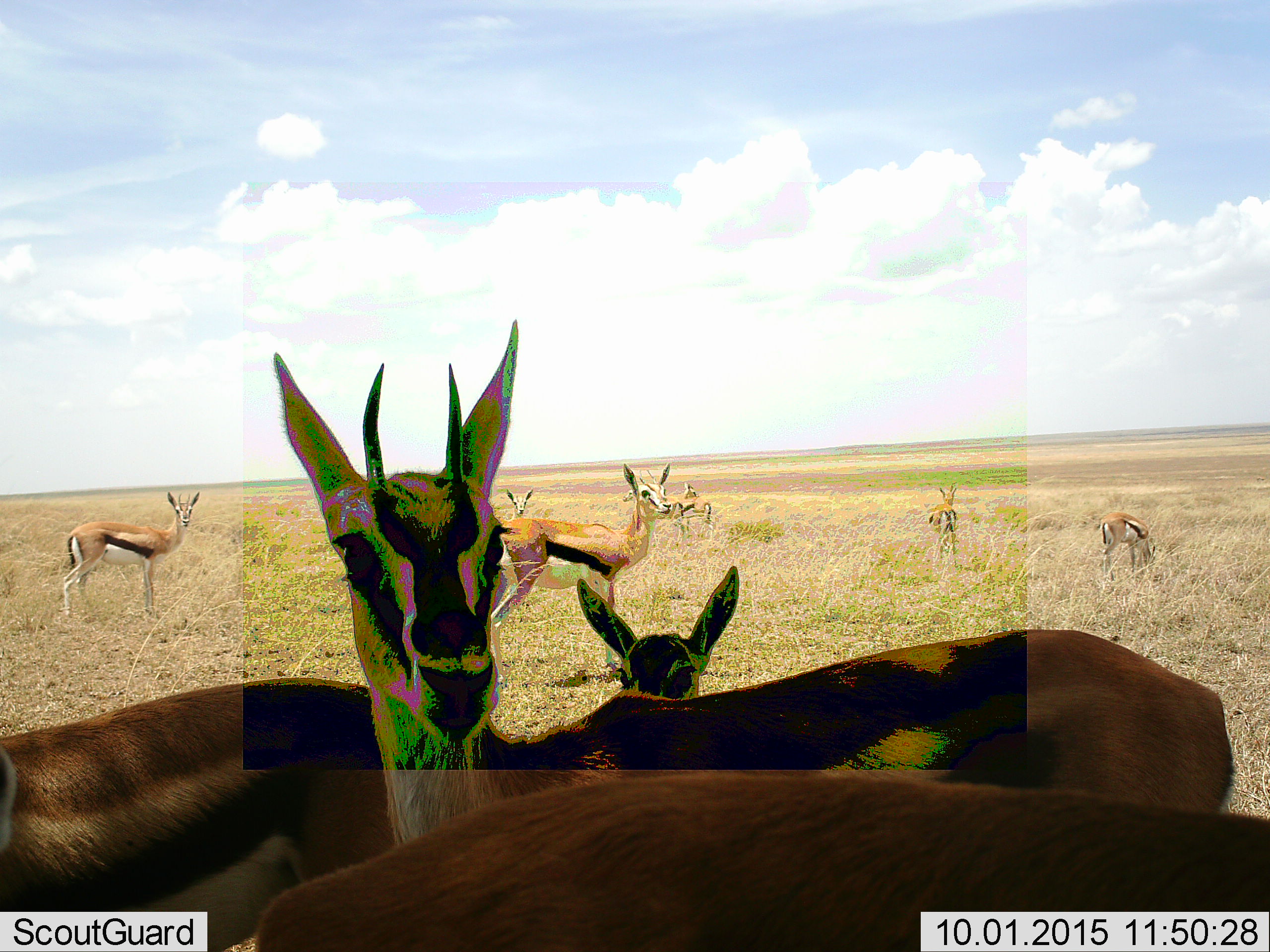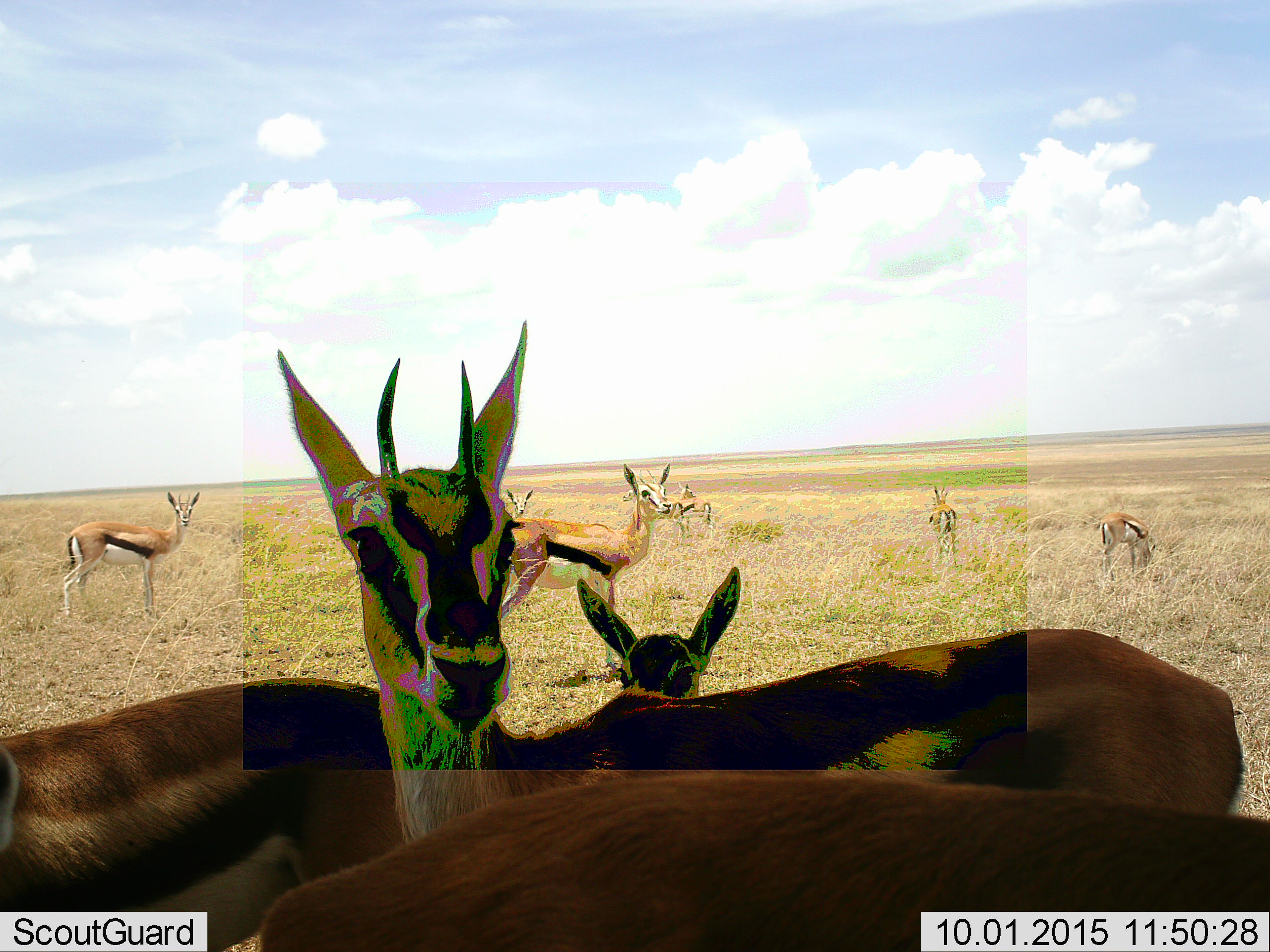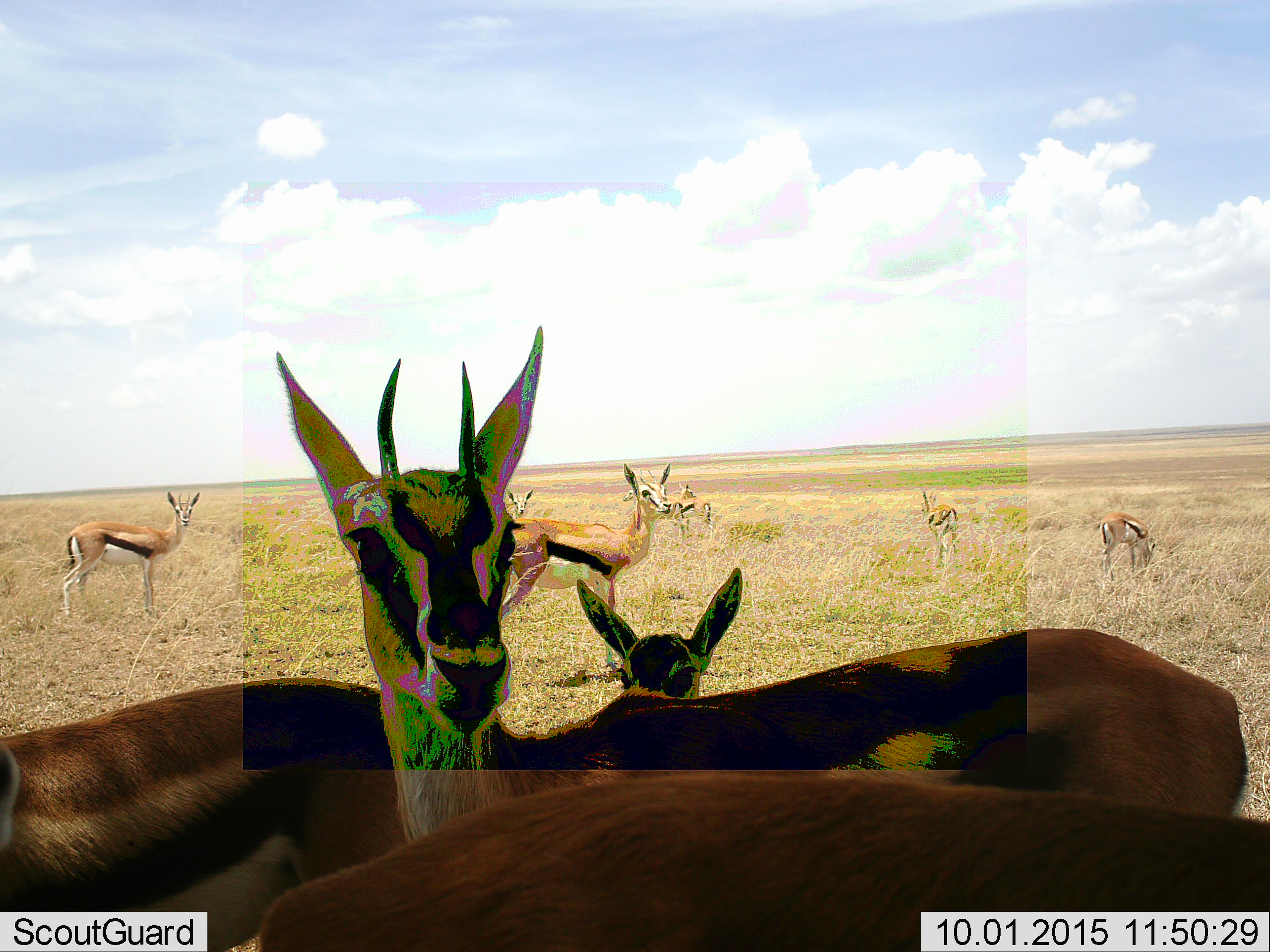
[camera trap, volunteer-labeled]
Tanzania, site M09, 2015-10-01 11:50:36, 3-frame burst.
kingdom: Animalia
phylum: Chordata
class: Mammalia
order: Artiodactyla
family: Bovidae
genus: Eudorcas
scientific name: Eudorcas thomsonii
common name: thomson's gazelle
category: gazellethomsons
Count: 11-50.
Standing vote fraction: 89%.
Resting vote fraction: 22%.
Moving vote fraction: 0%.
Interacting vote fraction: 11%.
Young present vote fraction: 33%.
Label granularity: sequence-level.